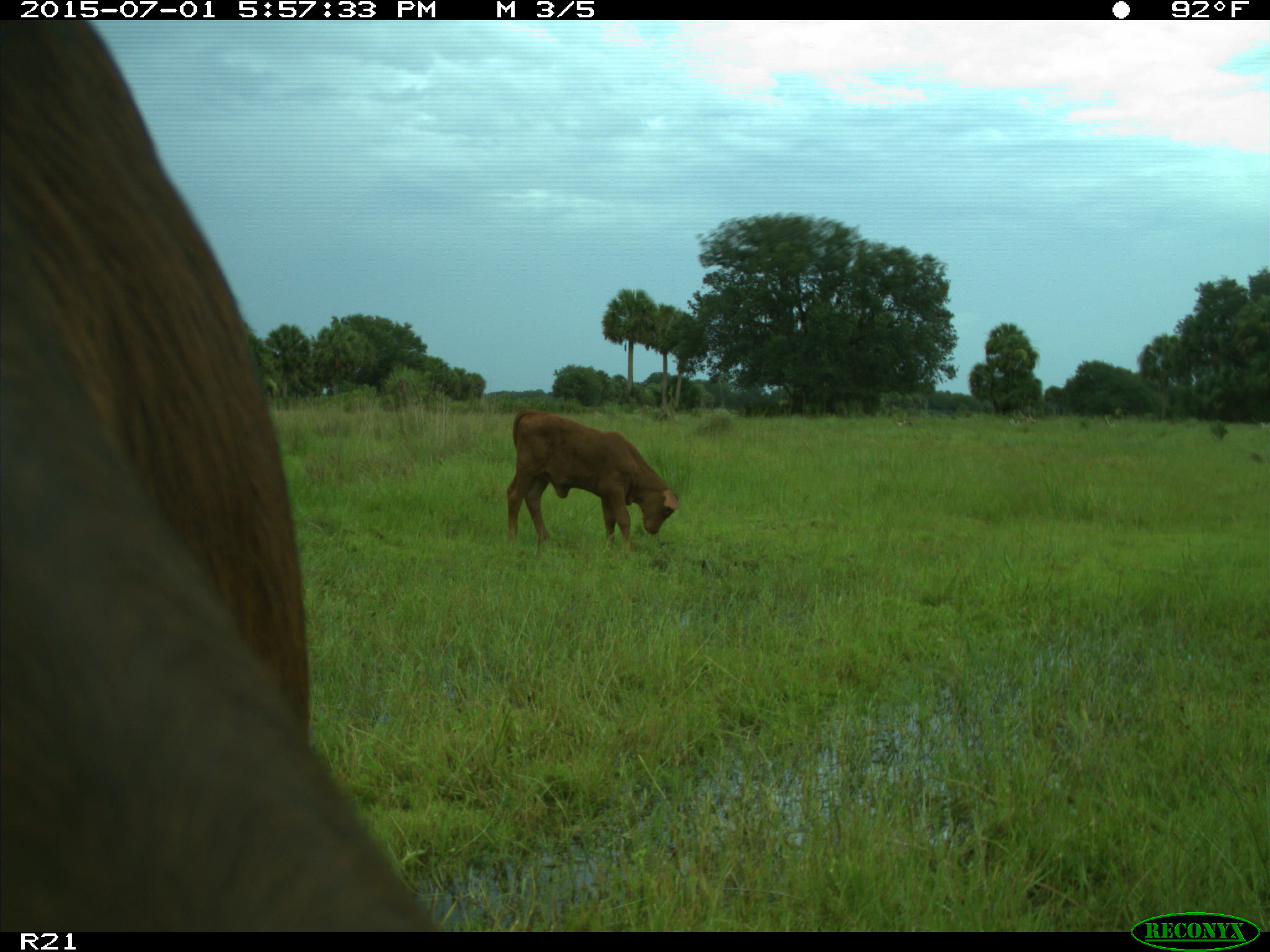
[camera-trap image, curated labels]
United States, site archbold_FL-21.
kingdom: Animalia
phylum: Chordata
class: Mammalia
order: Artiodactyla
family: Bovidae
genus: Bos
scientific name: Bos taurus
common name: domestic cow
Bos taurus (domestic cow).